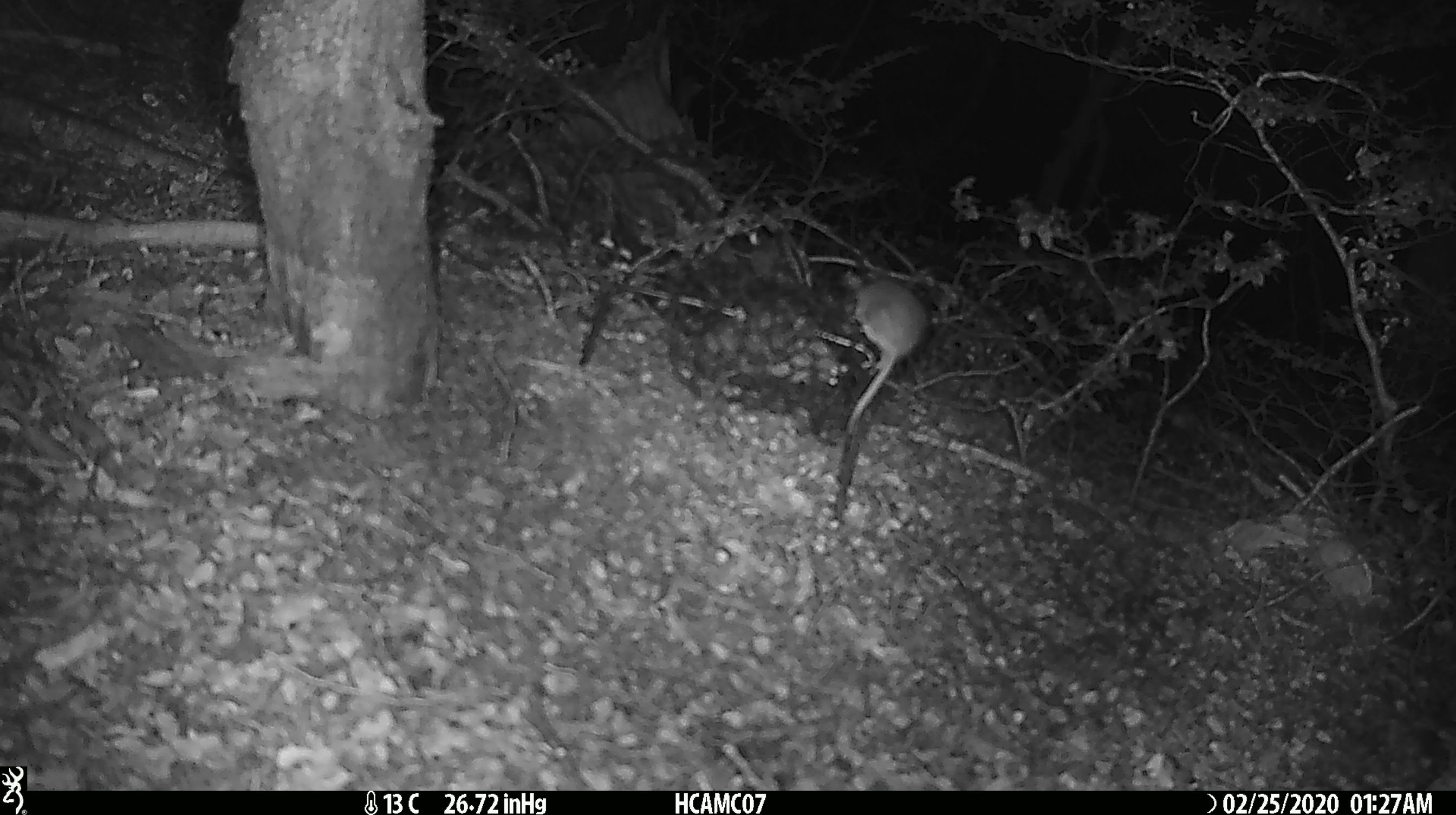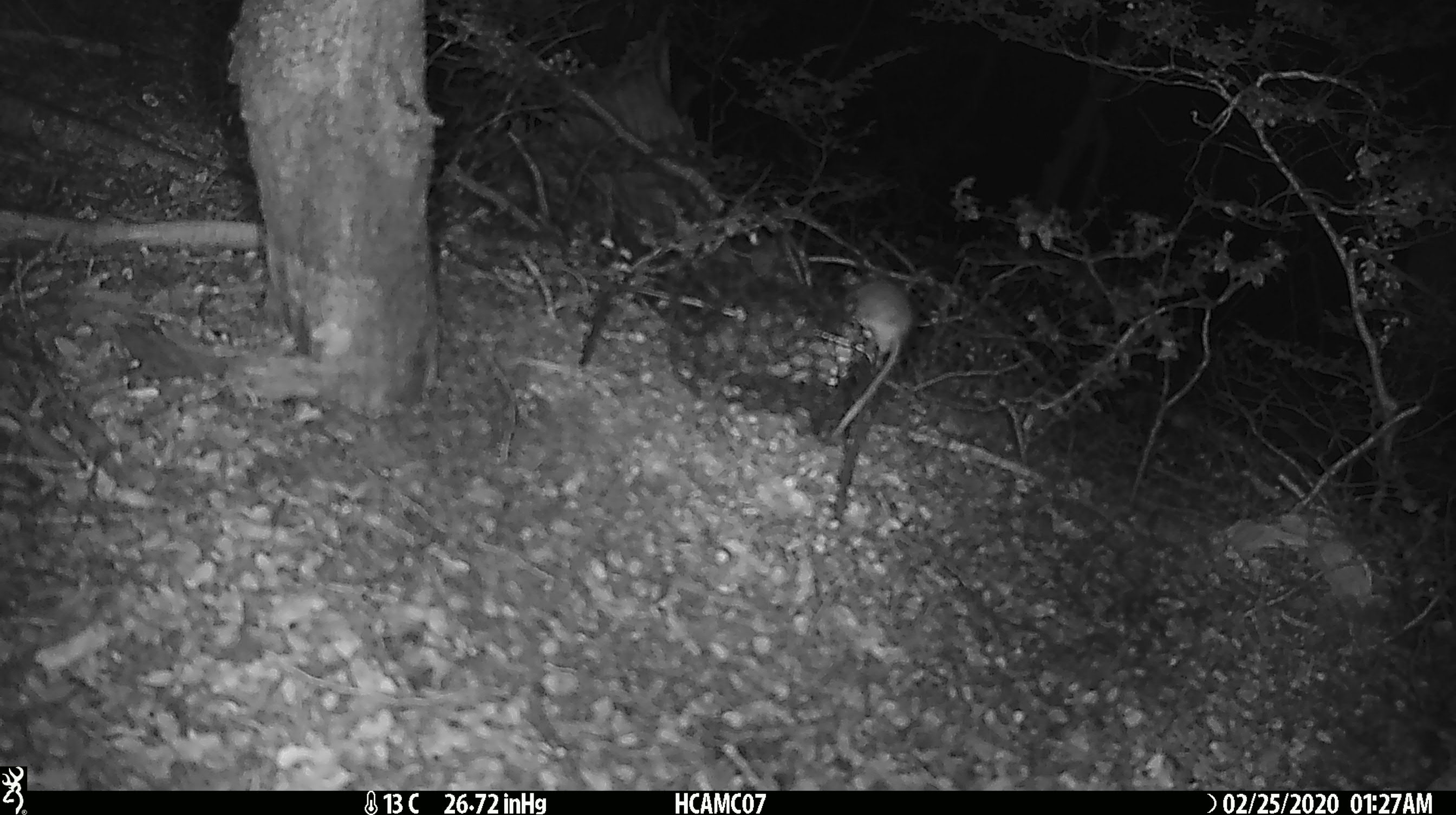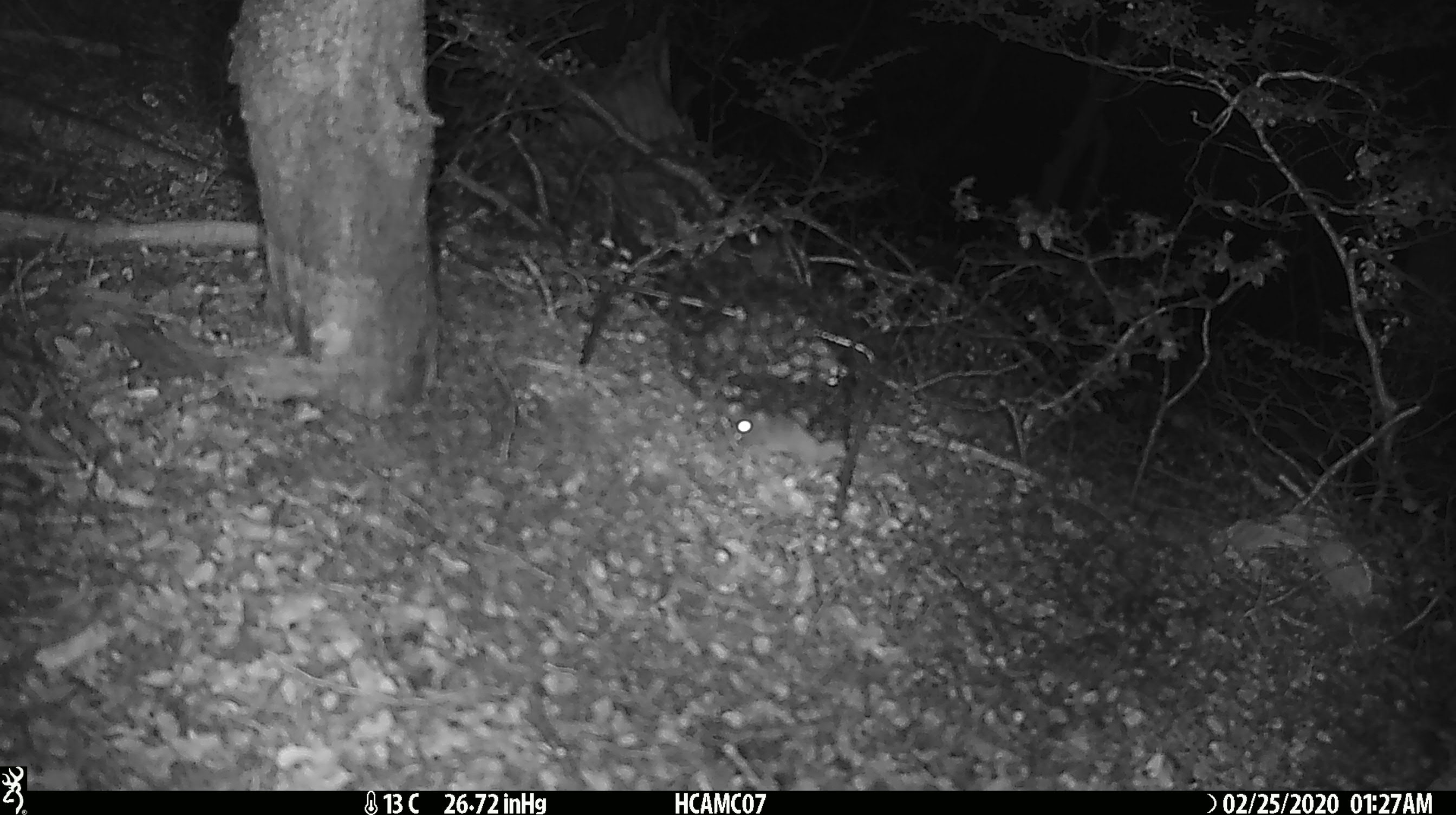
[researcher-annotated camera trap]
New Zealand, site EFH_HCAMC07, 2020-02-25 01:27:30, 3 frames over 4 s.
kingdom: Animalia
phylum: Chordata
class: Mammalia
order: Rodentia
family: Muridae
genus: Mus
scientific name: Mus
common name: mouse